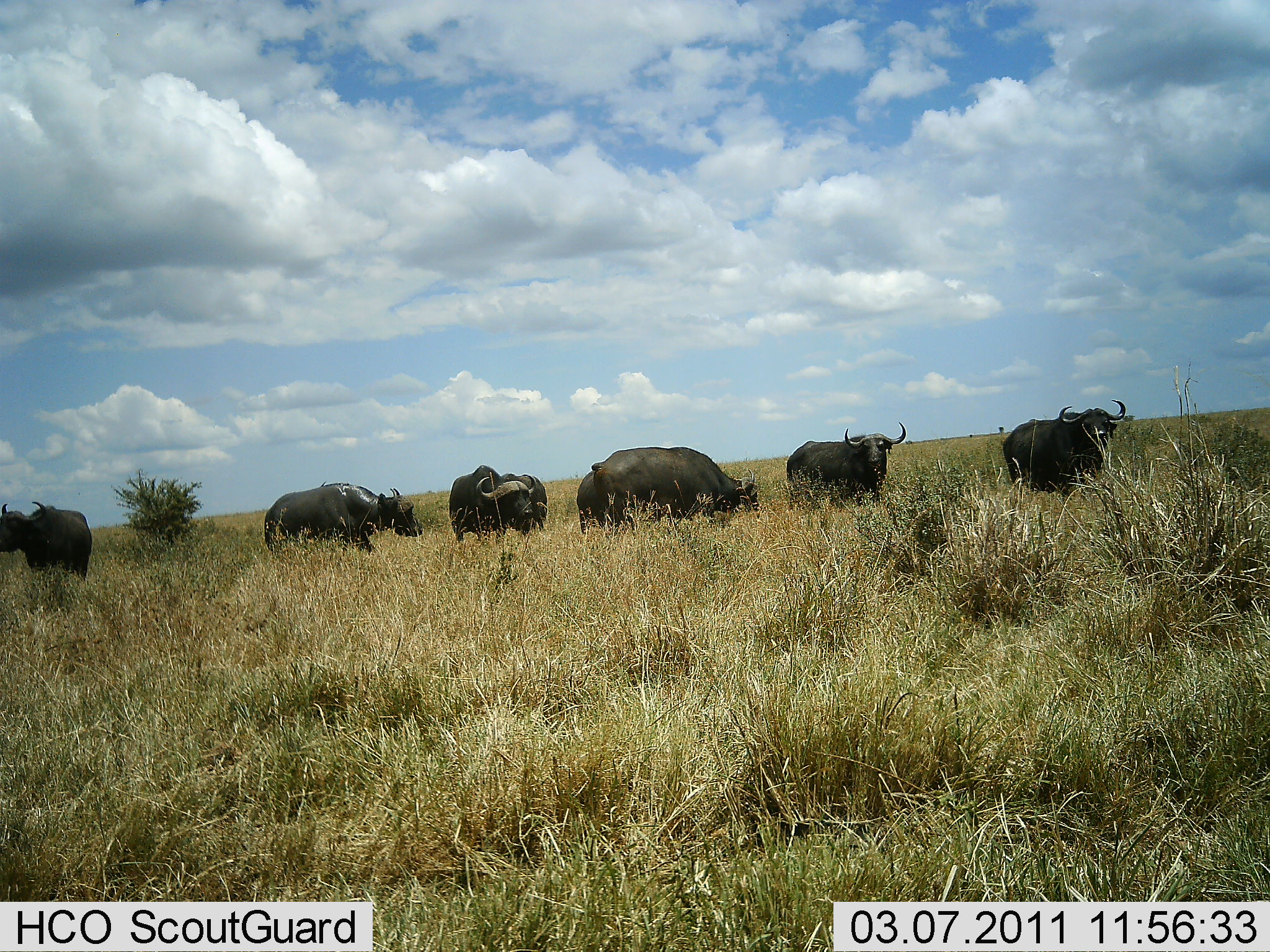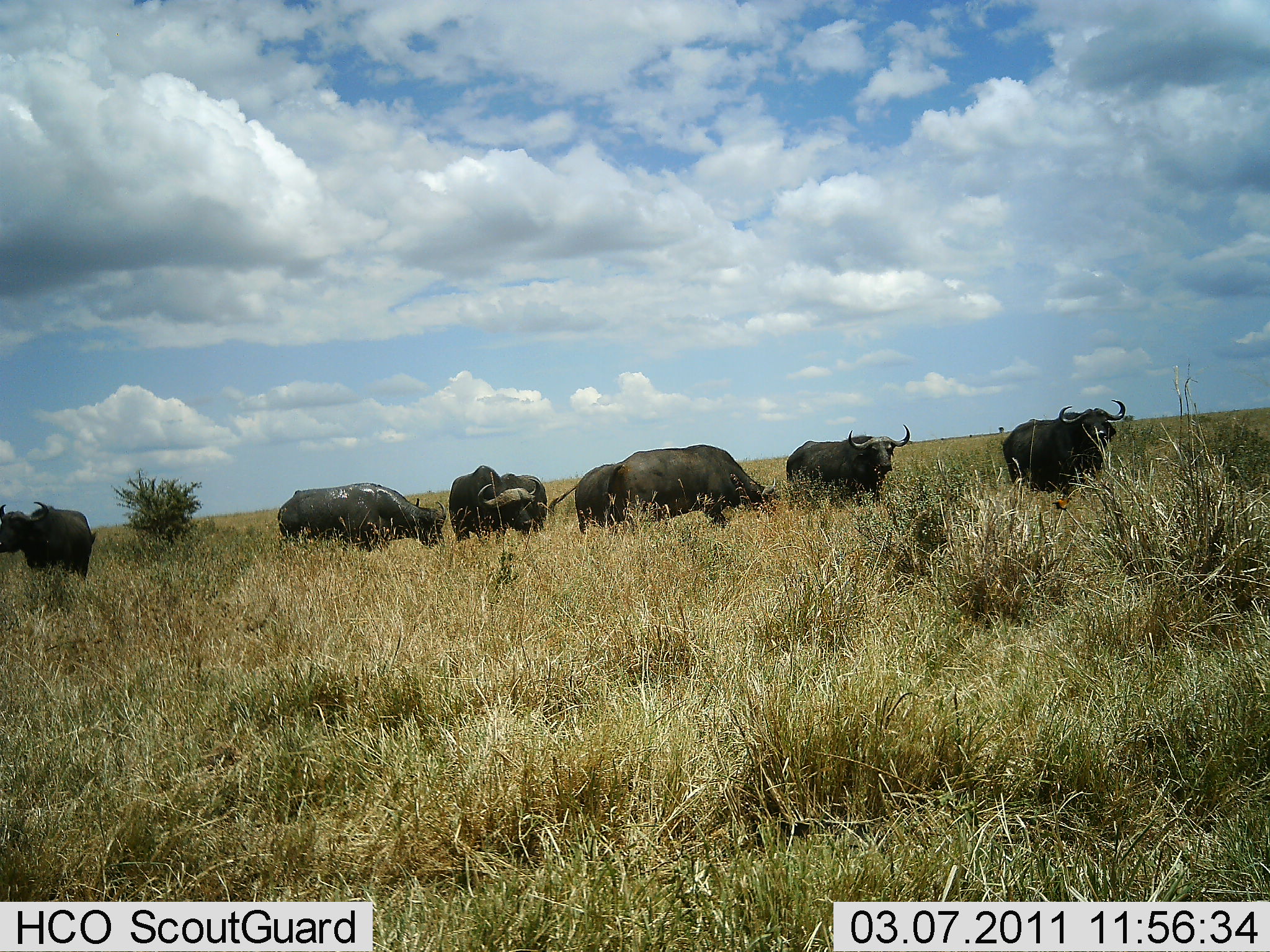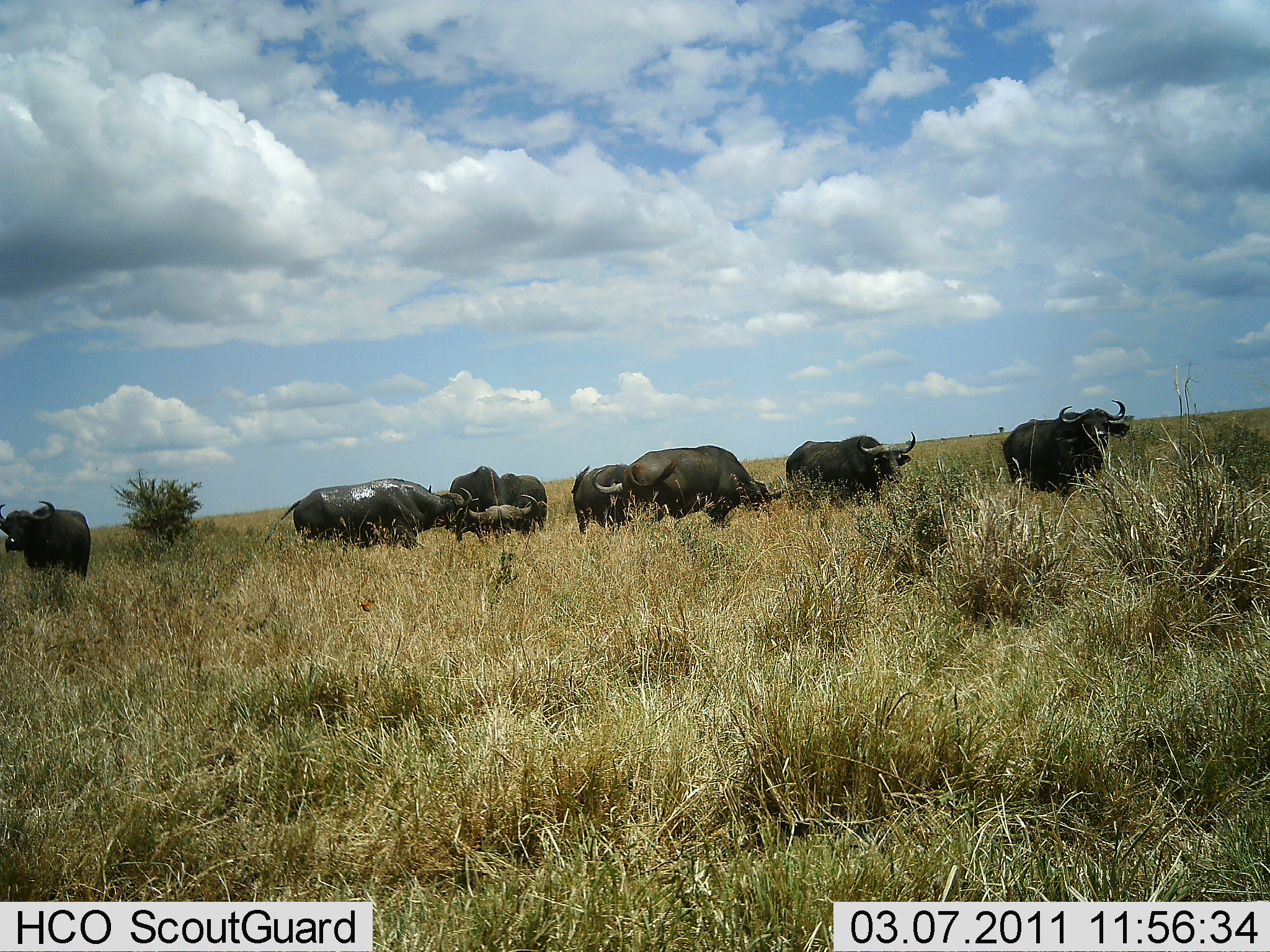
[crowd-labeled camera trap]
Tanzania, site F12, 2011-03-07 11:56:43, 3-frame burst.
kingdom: Animalia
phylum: Chordata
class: Mammalia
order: Artiodactyla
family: Bovidae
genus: Syncerus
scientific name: Syncerus caffer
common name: cape buffalo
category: buffalo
Buffalo (cape buffalo) (Syncerus caffer), count 8. Behavior (volunteer vote fractions): standing 50%, resting 8%, moving 33%, interacting 17%. Young present (vote fraction): 0%. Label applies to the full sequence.